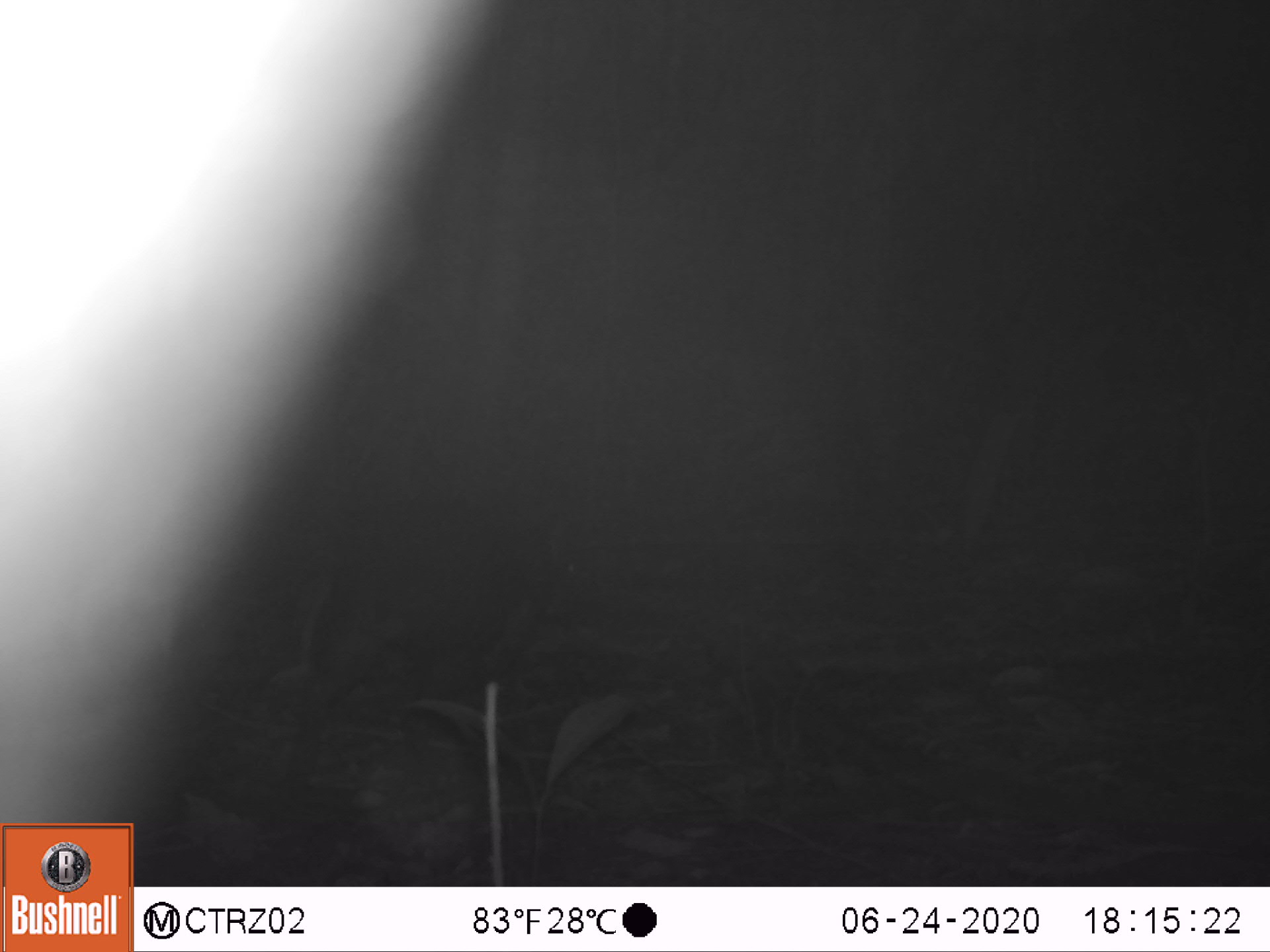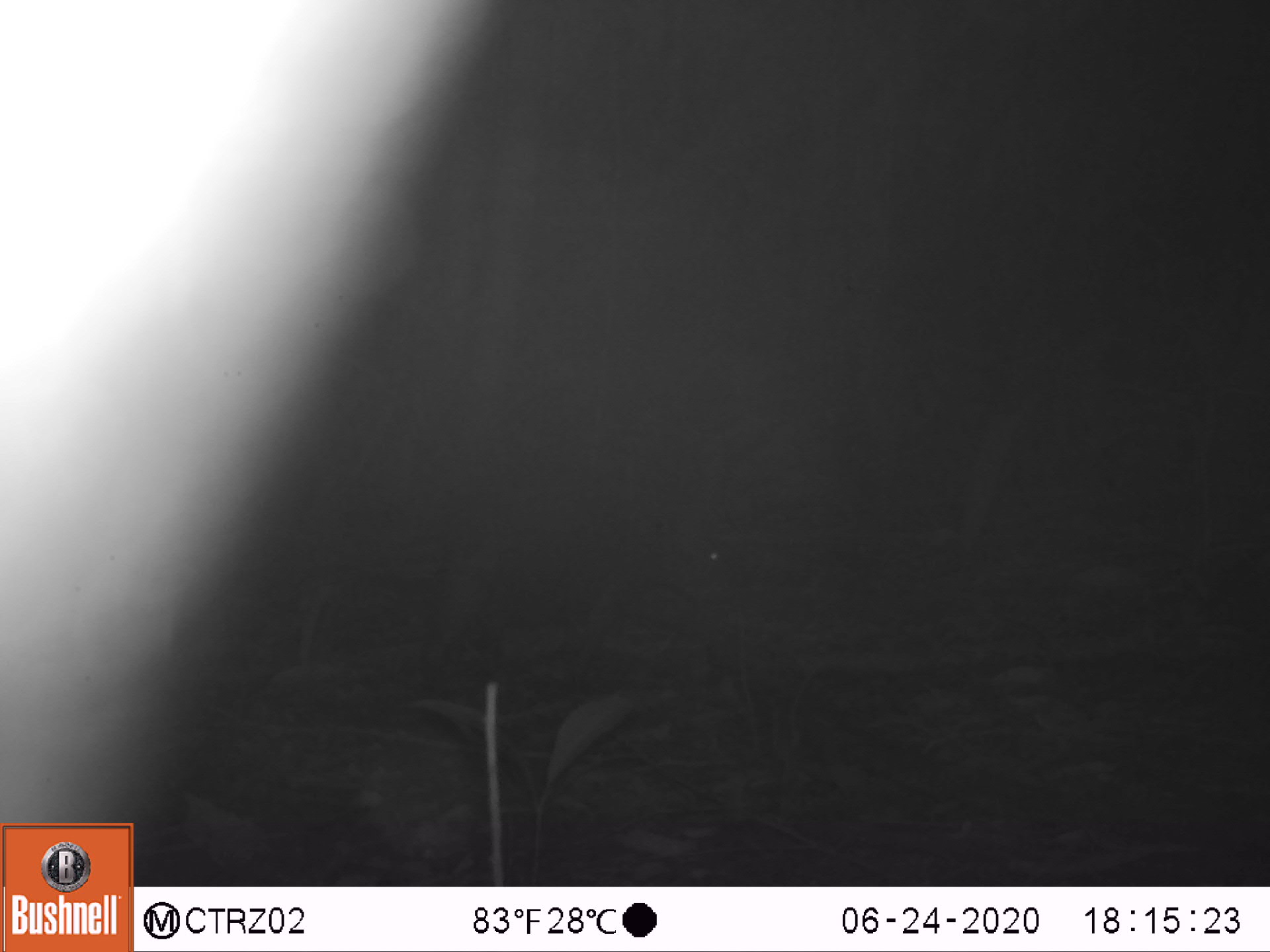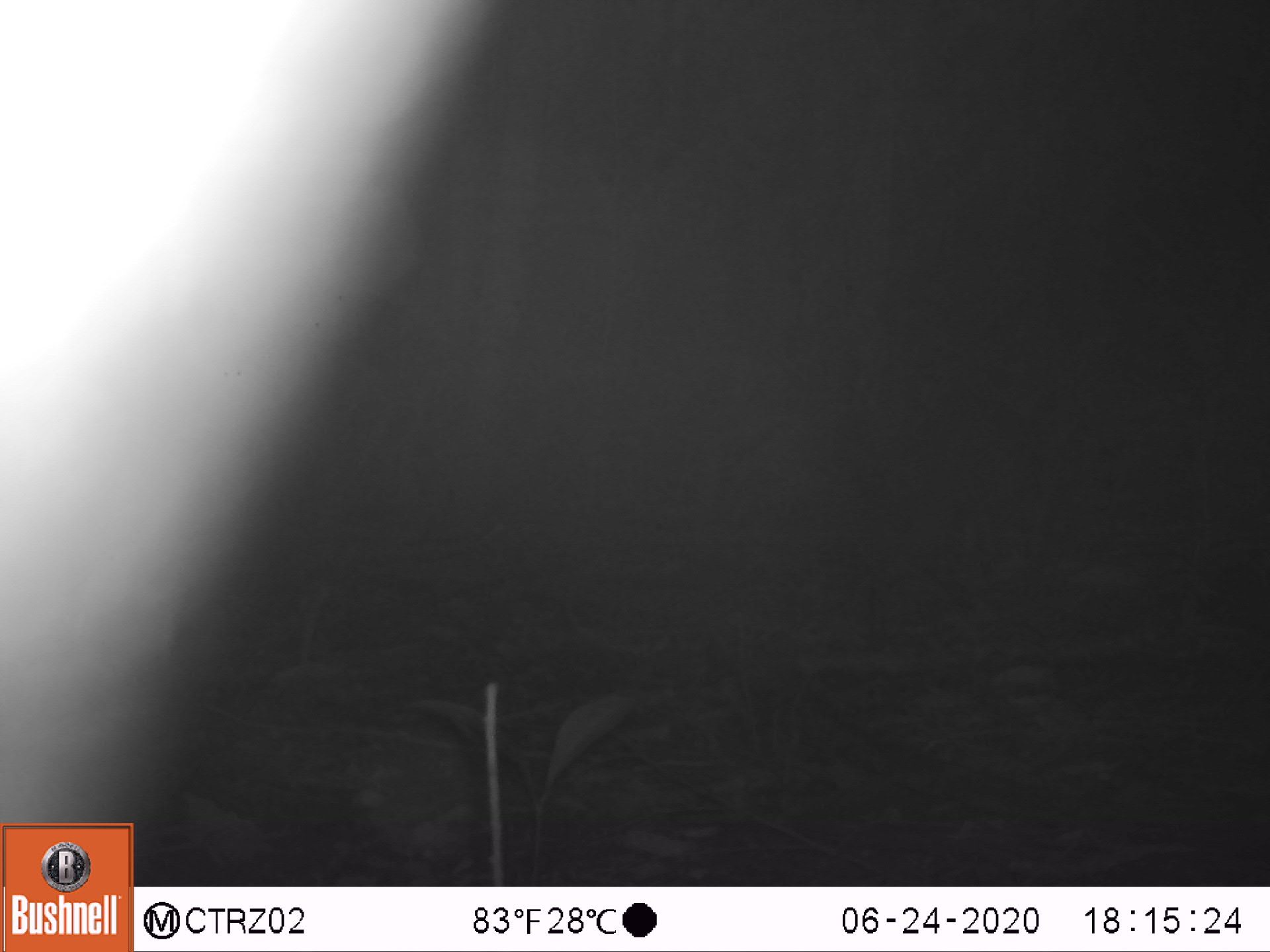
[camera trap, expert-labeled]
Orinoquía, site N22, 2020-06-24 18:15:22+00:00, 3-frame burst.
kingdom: Animalia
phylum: Chordata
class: Mammalia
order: Rodentia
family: Dasyproctidae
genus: Dasyprocta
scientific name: Dasyprocta fuliginosa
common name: black agouti